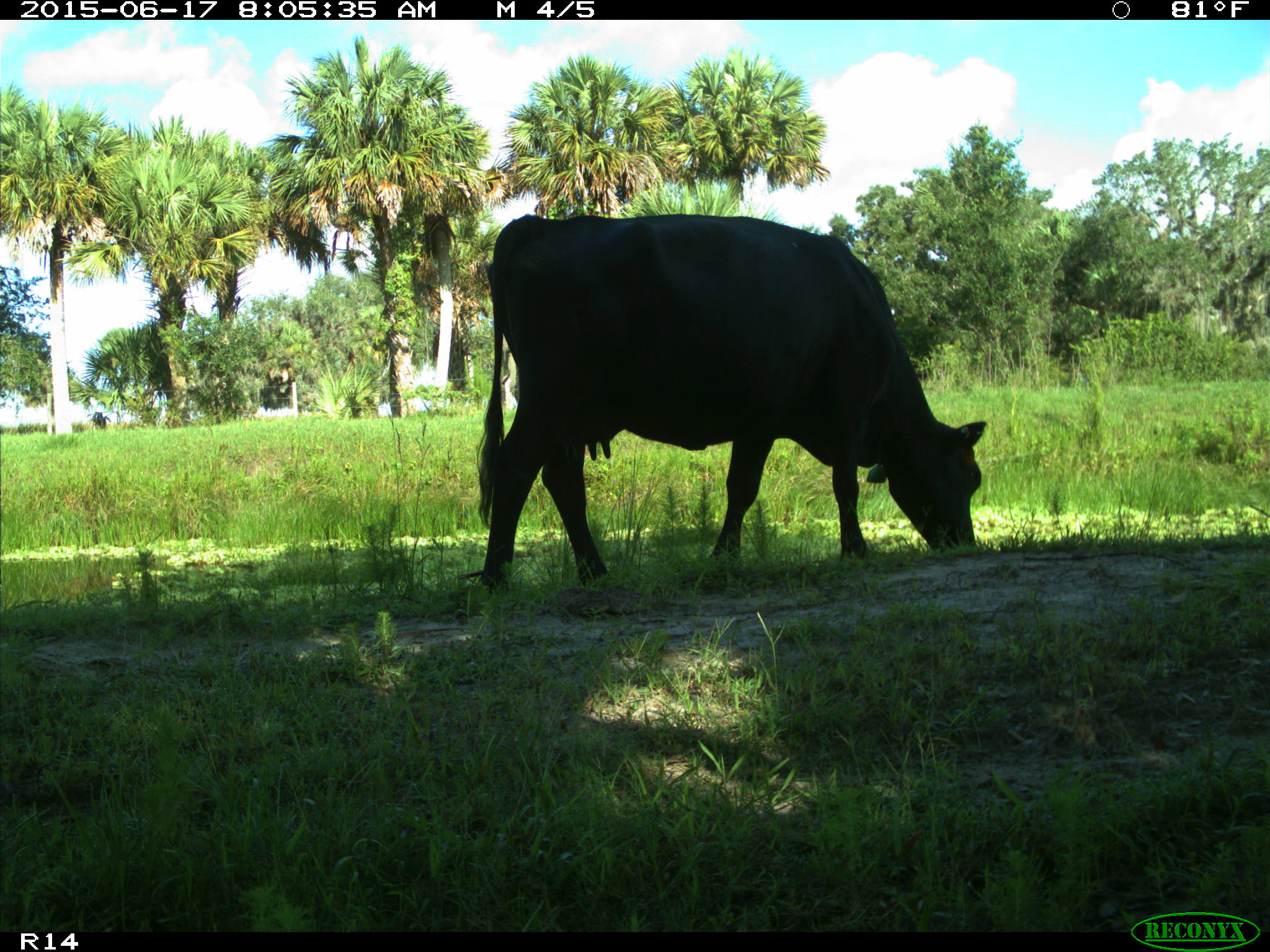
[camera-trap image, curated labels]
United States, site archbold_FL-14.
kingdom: Animalia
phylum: Chordata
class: Mammalia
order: Artiodactyla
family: Bovidae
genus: Bos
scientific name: Bos taurus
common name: domestic cow